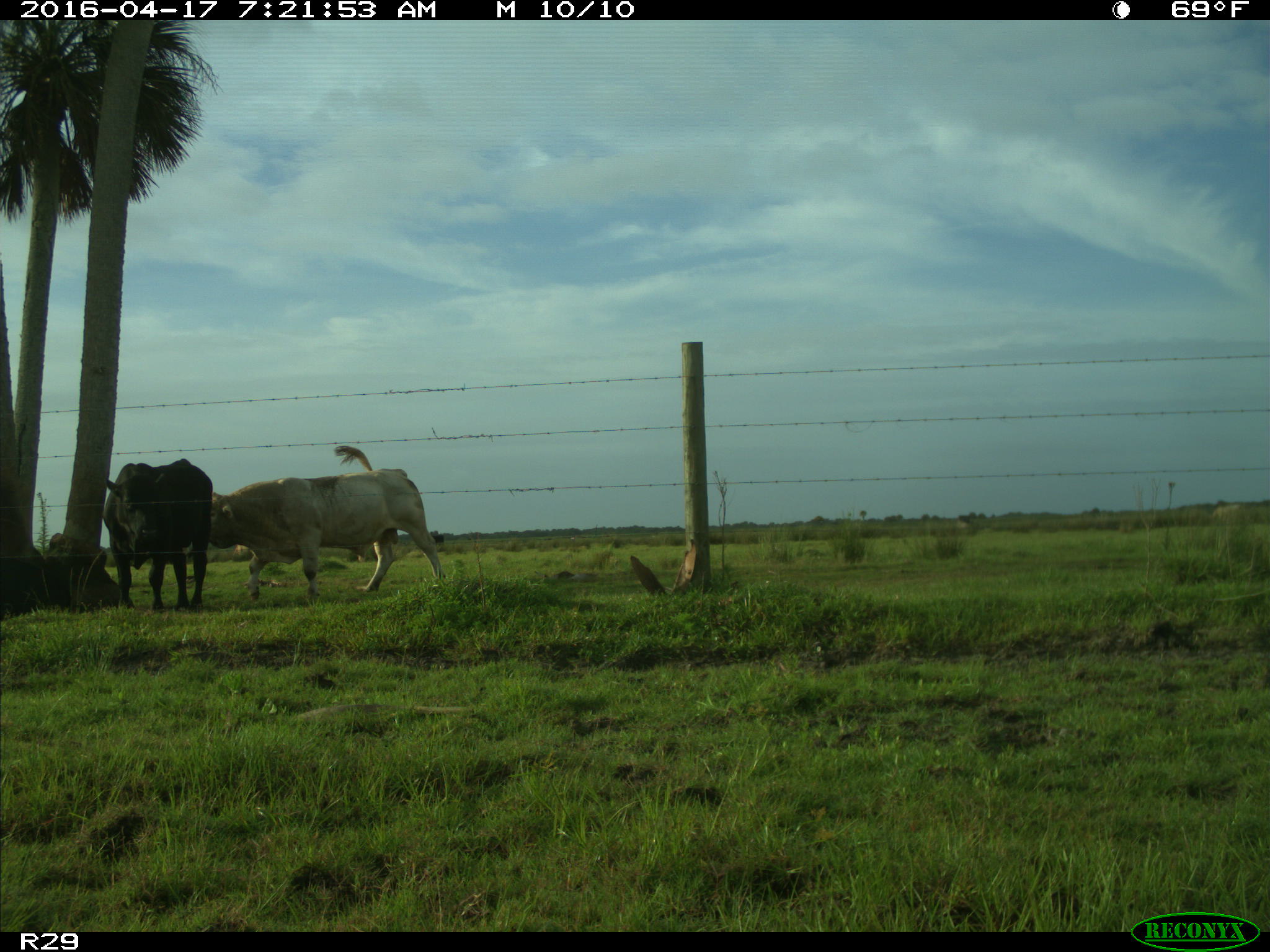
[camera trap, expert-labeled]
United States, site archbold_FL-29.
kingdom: Animalia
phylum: Chordata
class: Mammalia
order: Artiodactyla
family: Bovidae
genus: Bos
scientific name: Bos taurus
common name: domestic cow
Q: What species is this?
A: Bos taurus (domestic cow).